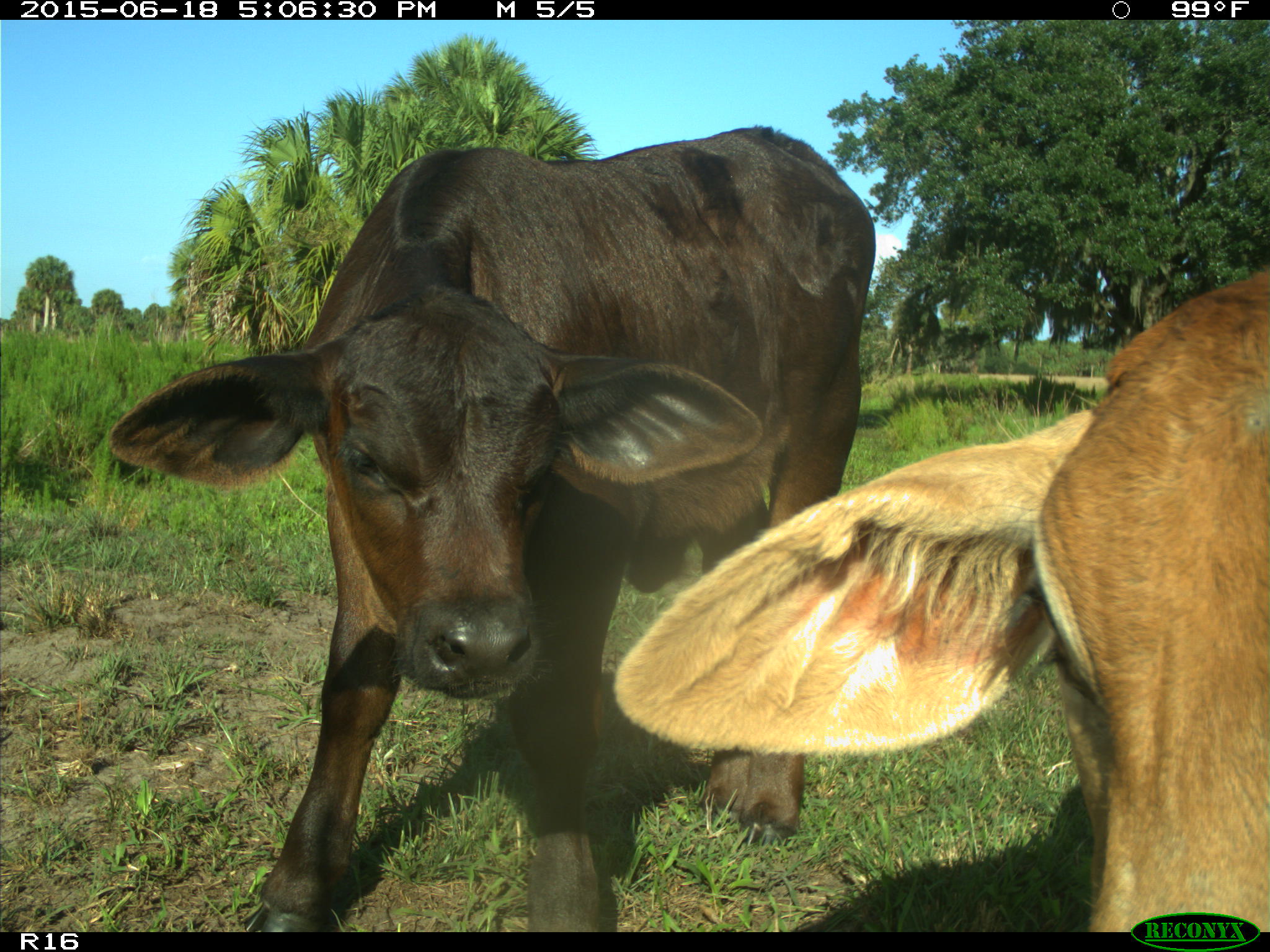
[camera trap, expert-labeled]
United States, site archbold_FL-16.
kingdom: Animalia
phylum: Chordata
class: Mammalia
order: Artiodactyla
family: Bovidae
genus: Bos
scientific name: Bos taurus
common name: domestic cow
Bos taurus (domestic cow).